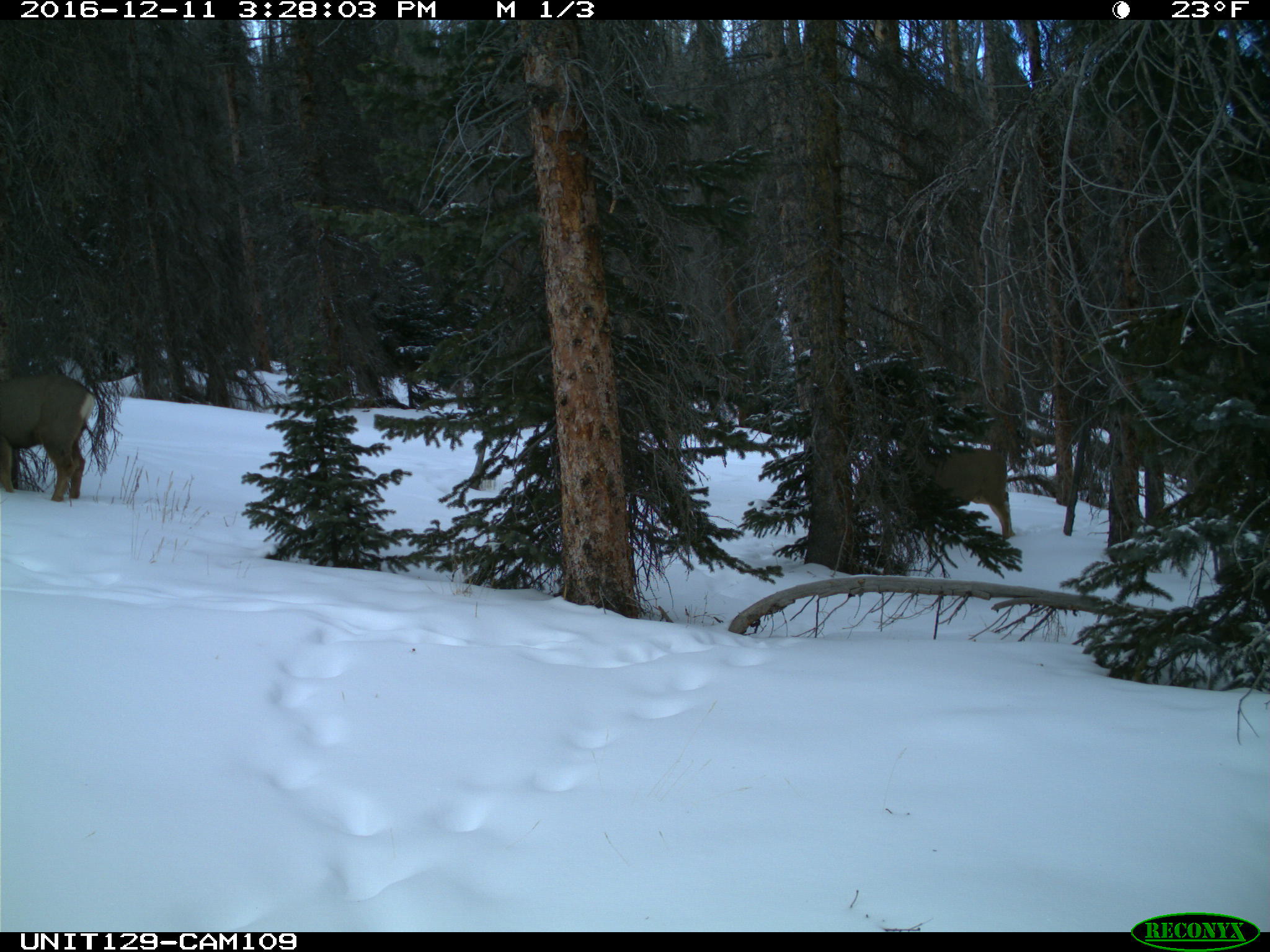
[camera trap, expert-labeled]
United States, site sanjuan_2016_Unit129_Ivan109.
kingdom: Animalia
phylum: Chordata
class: Mammalia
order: Artiodactyla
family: Cervidae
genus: Odocoileus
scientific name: Odocoileus hemionus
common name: mule deer